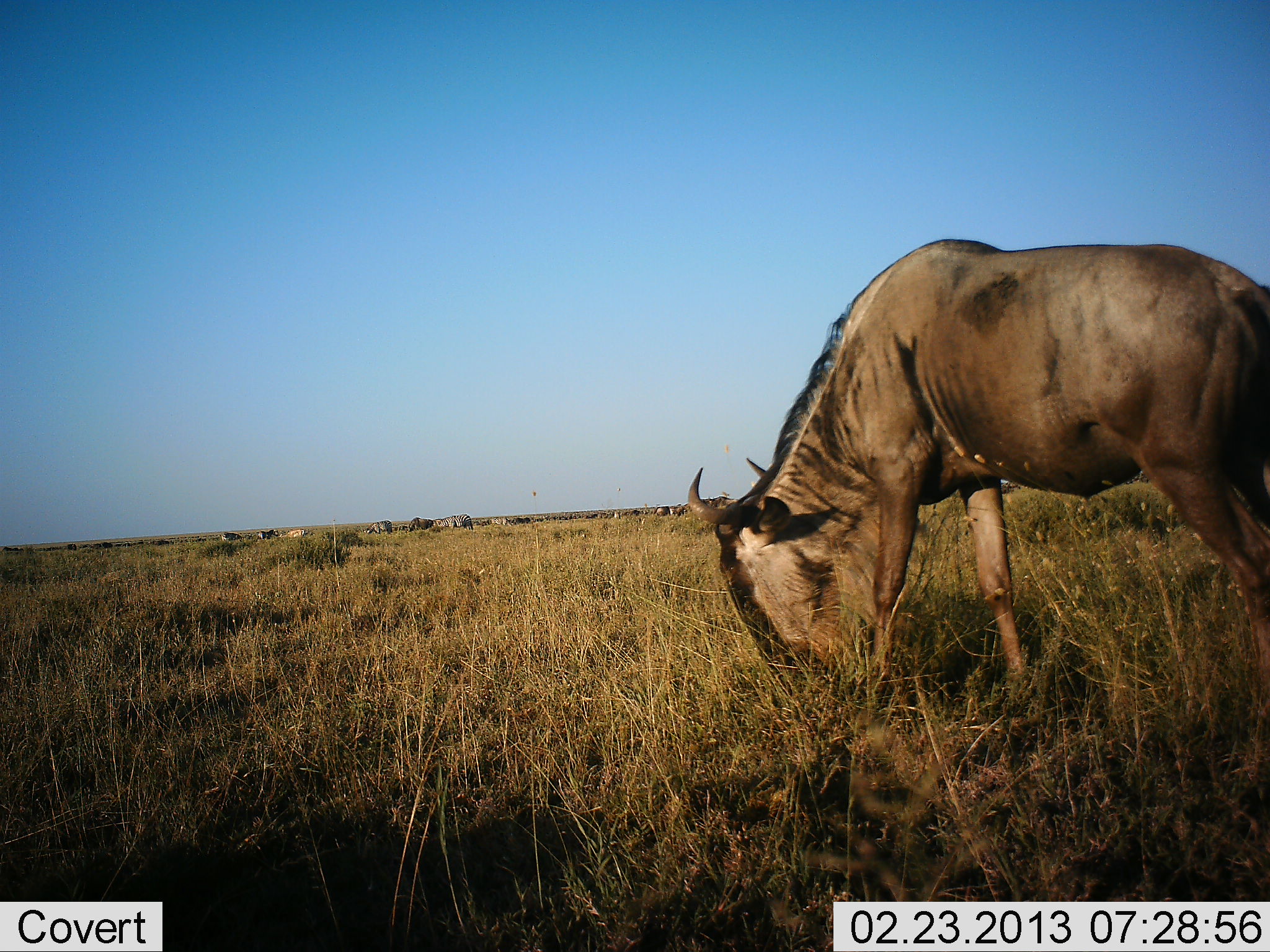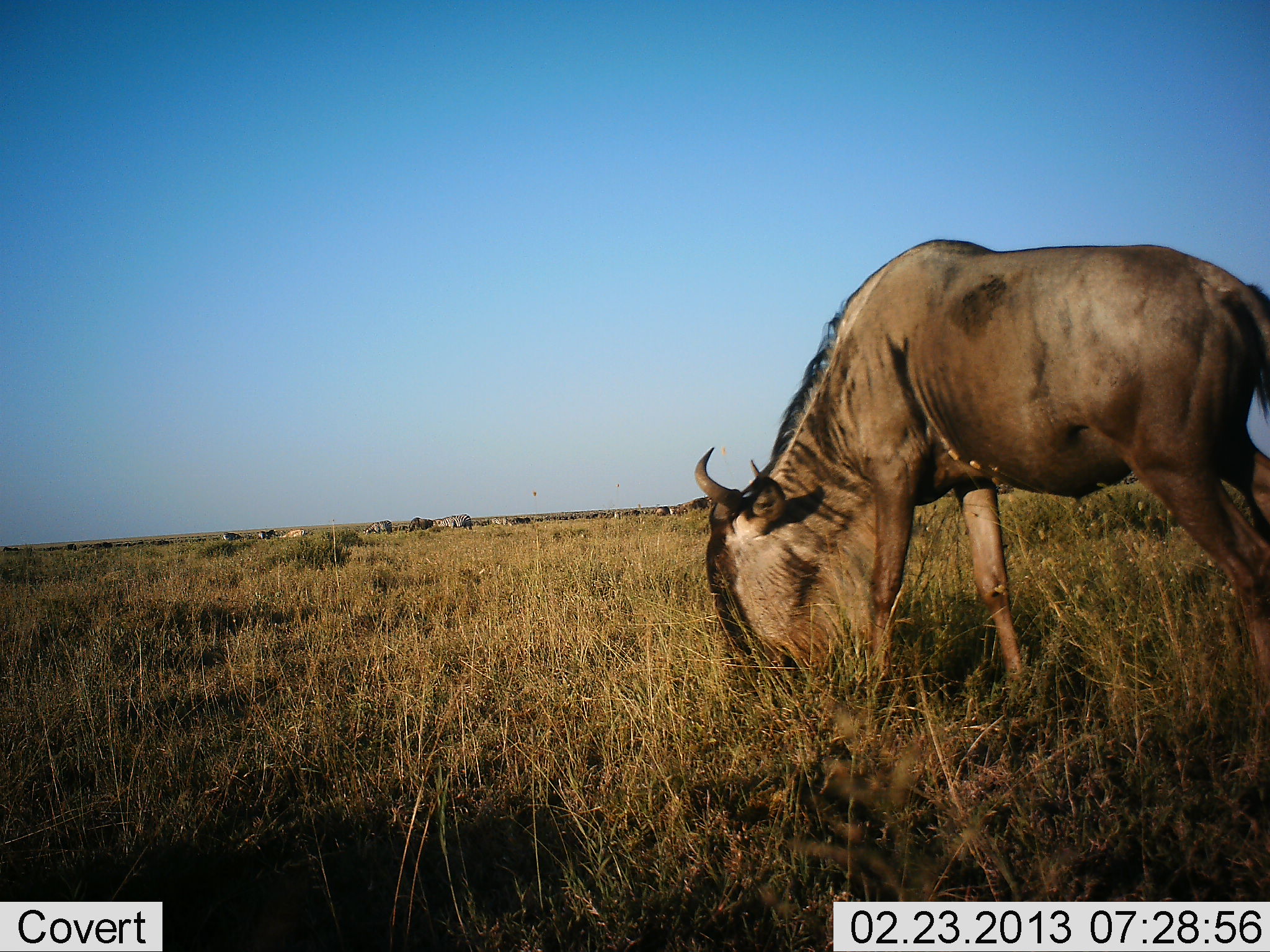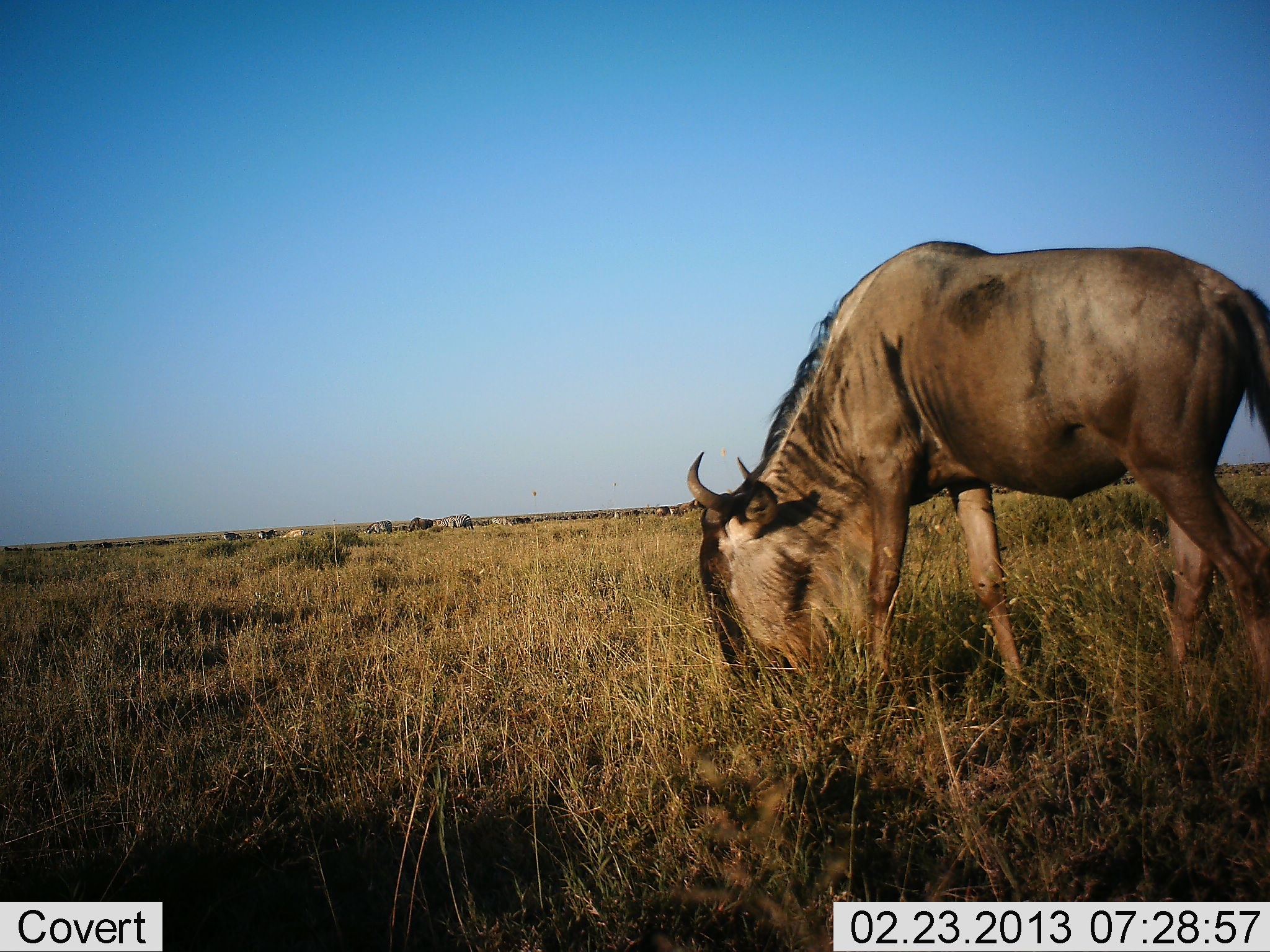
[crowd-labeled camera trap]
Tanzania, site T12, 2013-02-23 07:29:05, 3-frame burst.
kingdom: Animalia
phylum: Chordata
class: Mammalia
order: Artiodactyla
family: Bovidae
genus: Connochaetes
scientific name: Connochaetes taurinus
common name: blue wildebeest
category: wildebeest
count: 1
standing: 17%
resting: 0%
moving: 6%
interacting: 0%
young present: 0%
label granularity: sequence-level